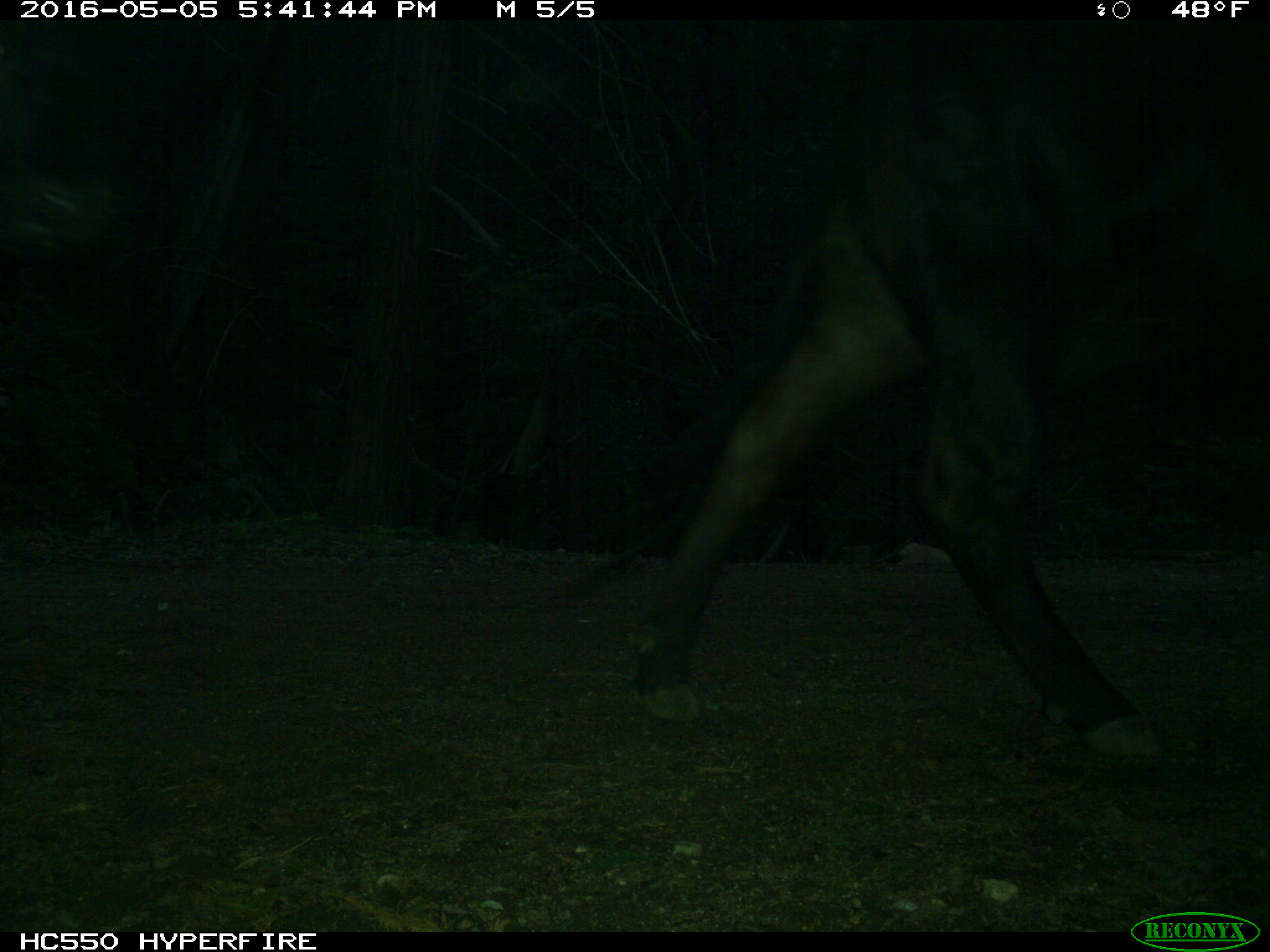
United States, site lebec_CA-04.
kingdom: Animalia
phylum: Chordata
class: Mammalia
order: Artiodactyla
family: Bovidae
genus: Bos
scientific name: Bos taurus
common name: domestic cow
Bos taurus (domestic cow).